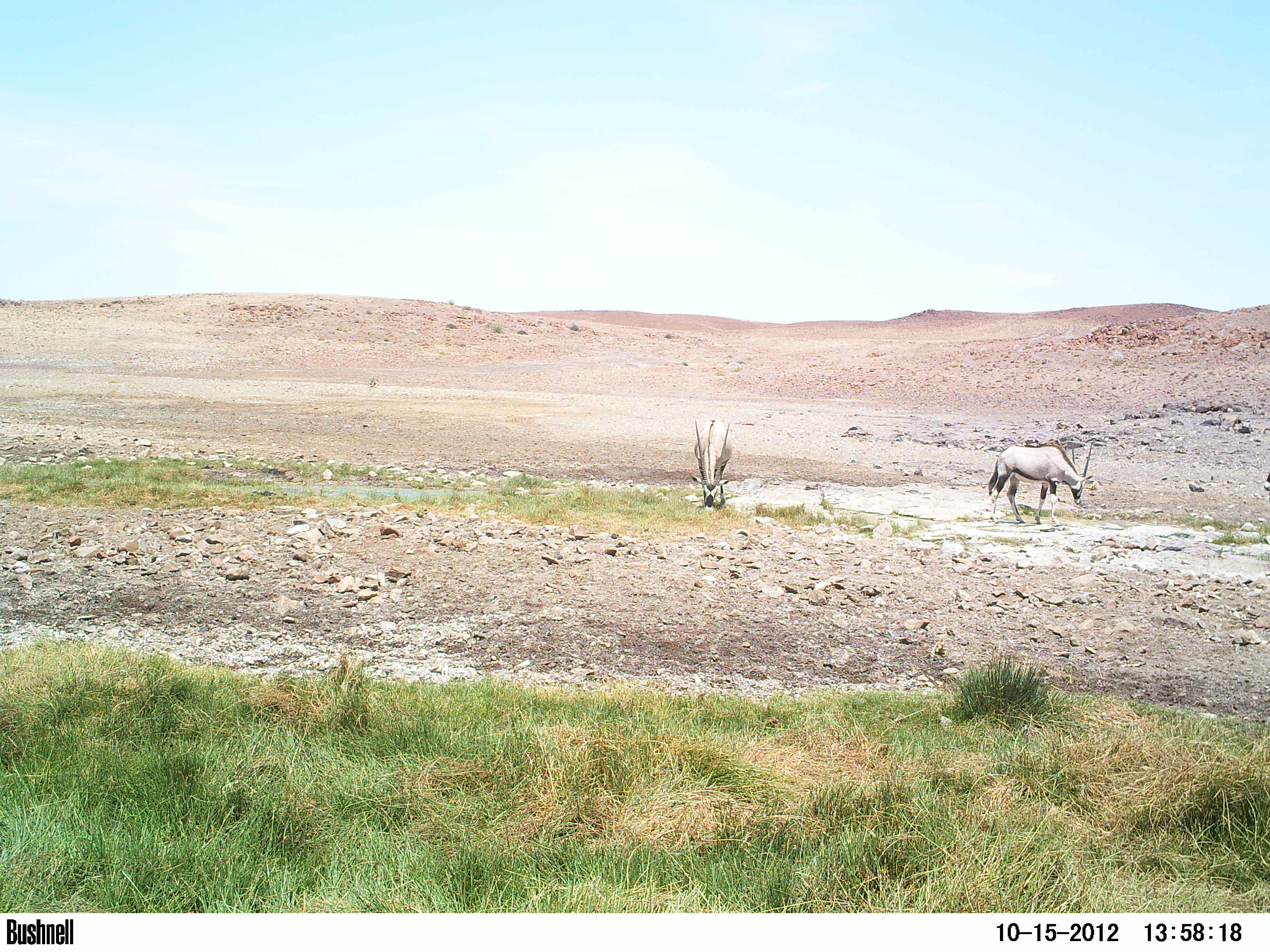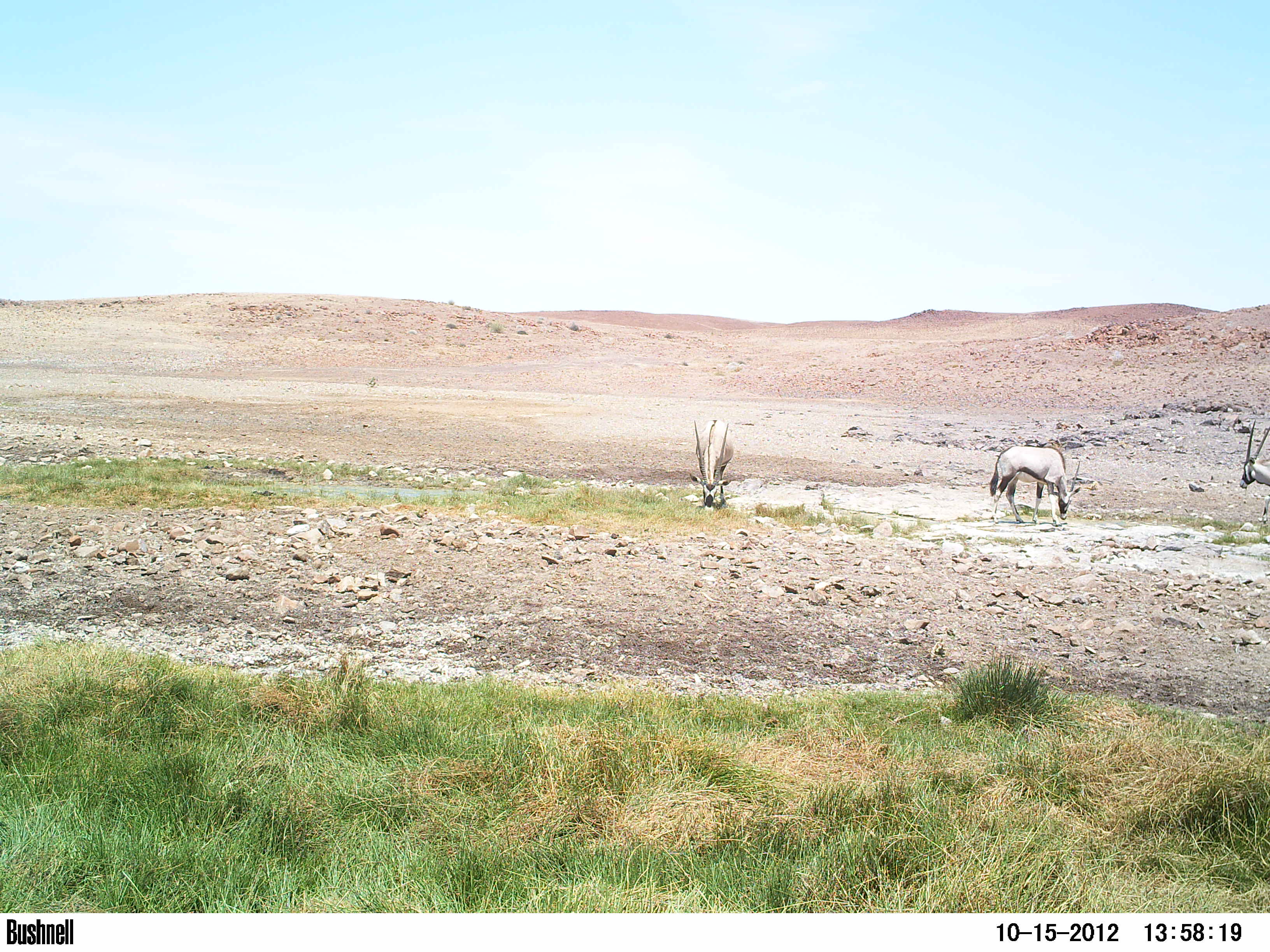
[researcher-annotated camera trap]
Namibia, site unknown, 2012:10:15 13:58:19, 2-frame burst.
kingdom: Animalia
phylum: Chordata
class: Mammalia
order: Artiodactyla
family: Bovidae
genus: Oryx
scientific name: Oryx gazella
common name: gemsbok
Oryx gazella (gemsbok).